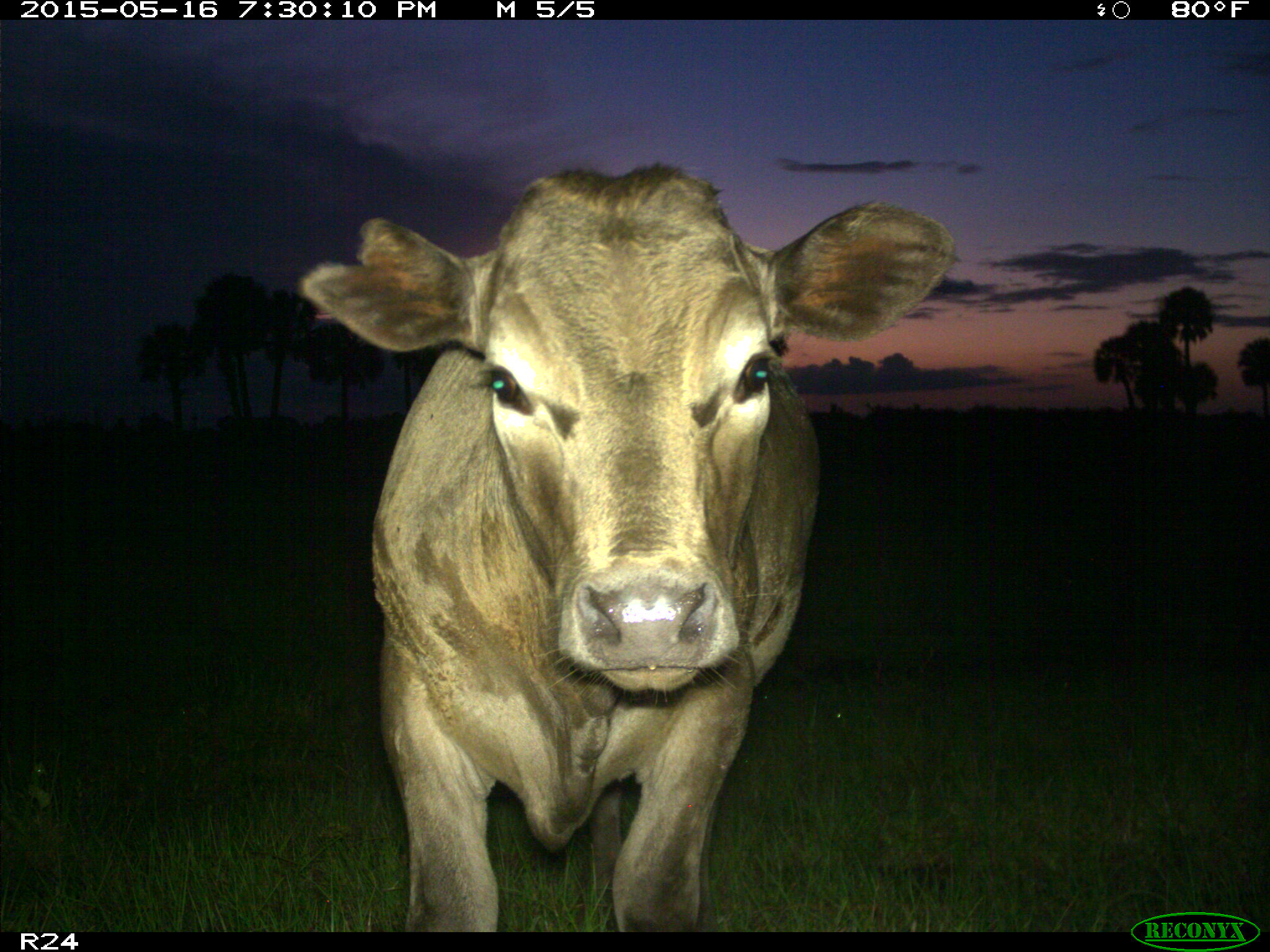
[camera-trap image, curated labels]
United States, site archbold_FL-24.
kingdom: Animalia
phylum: Chordata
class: Mammalia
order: Artiodactyla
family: Bovidae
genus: Bos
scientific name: Bos taurus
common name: domestic cow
Bos taurus (domestic cow).